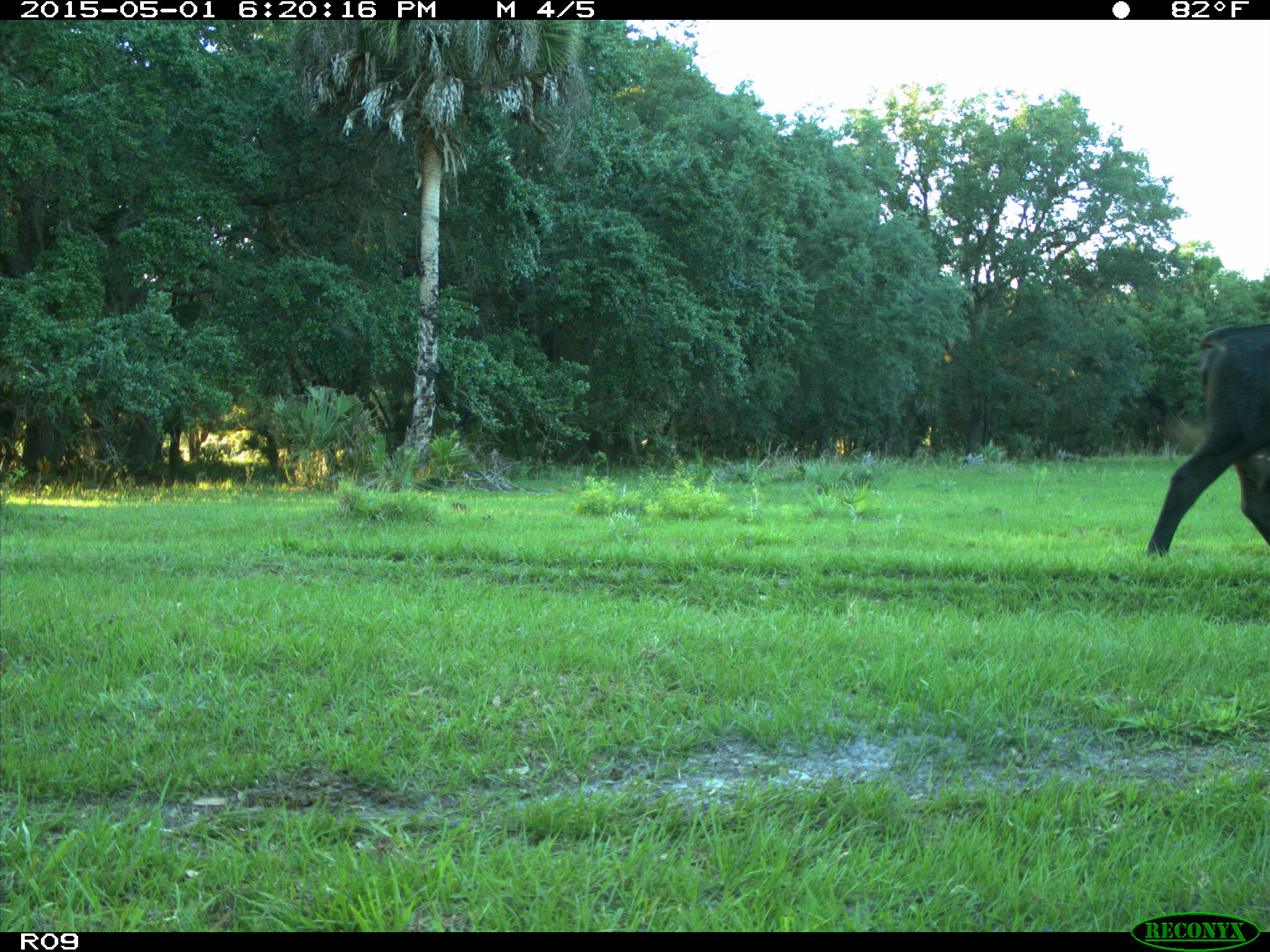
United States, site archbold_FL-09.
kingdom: Animalia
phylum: Chordata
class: Mammalia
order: Artiodactyla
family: Bovidae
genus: Bos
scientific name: Bos taurus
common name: domestic cow